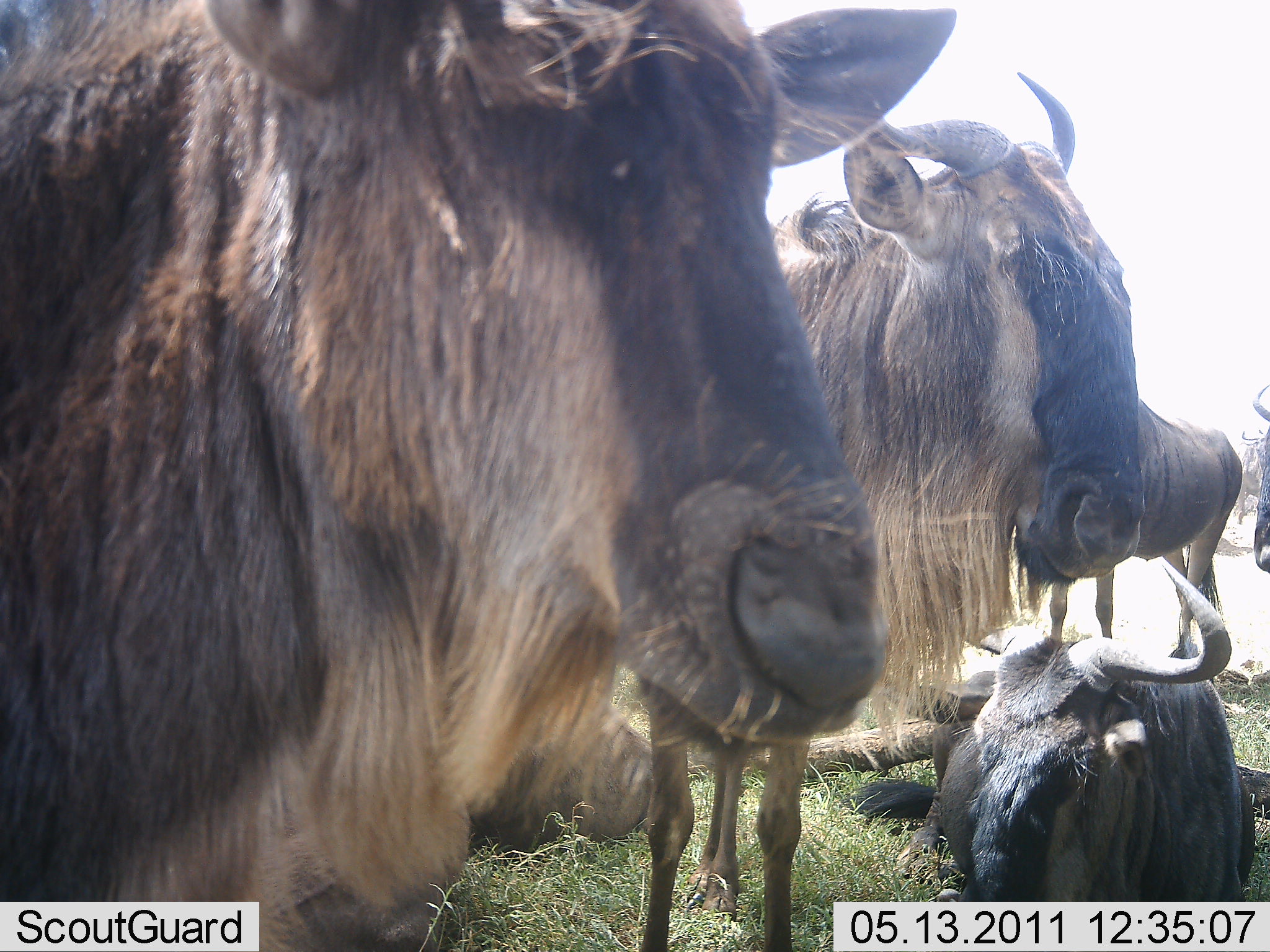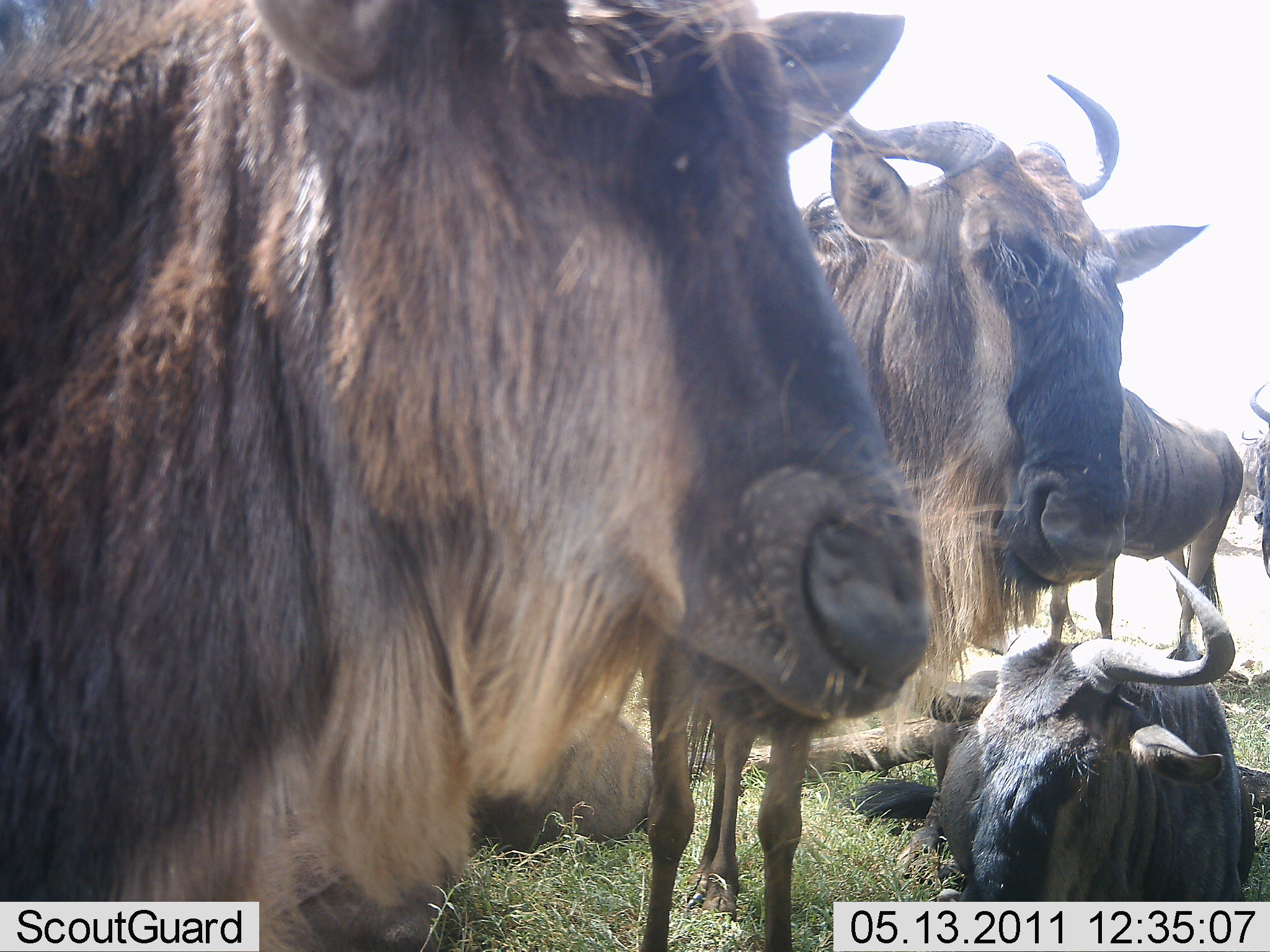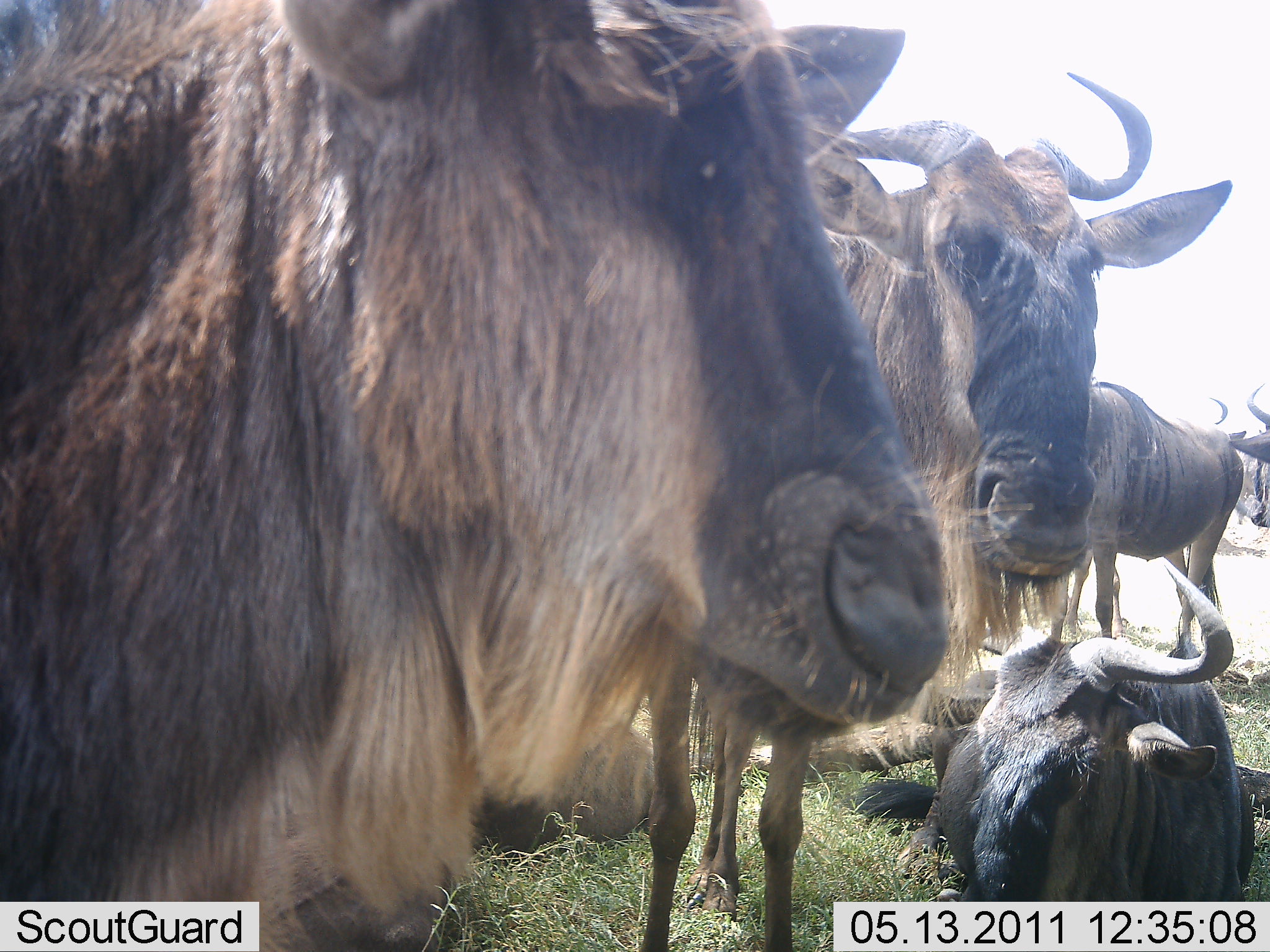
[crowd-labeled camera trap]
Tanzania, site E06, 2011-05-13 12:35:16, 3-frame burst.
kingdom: Animalia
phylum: Chordata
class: Mammalia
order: Artiodactyla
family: Bovidae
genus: Connochaetes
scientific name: Connochaetes taurinus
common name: blue wildebeest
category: wildebeest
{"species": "wildebeest (blue wildebeest) (Connochaetes taurinus)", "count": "5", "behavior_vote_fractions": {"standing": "100%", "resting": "91%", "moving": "0%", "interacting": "9%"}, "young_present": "9%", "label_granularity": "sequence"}